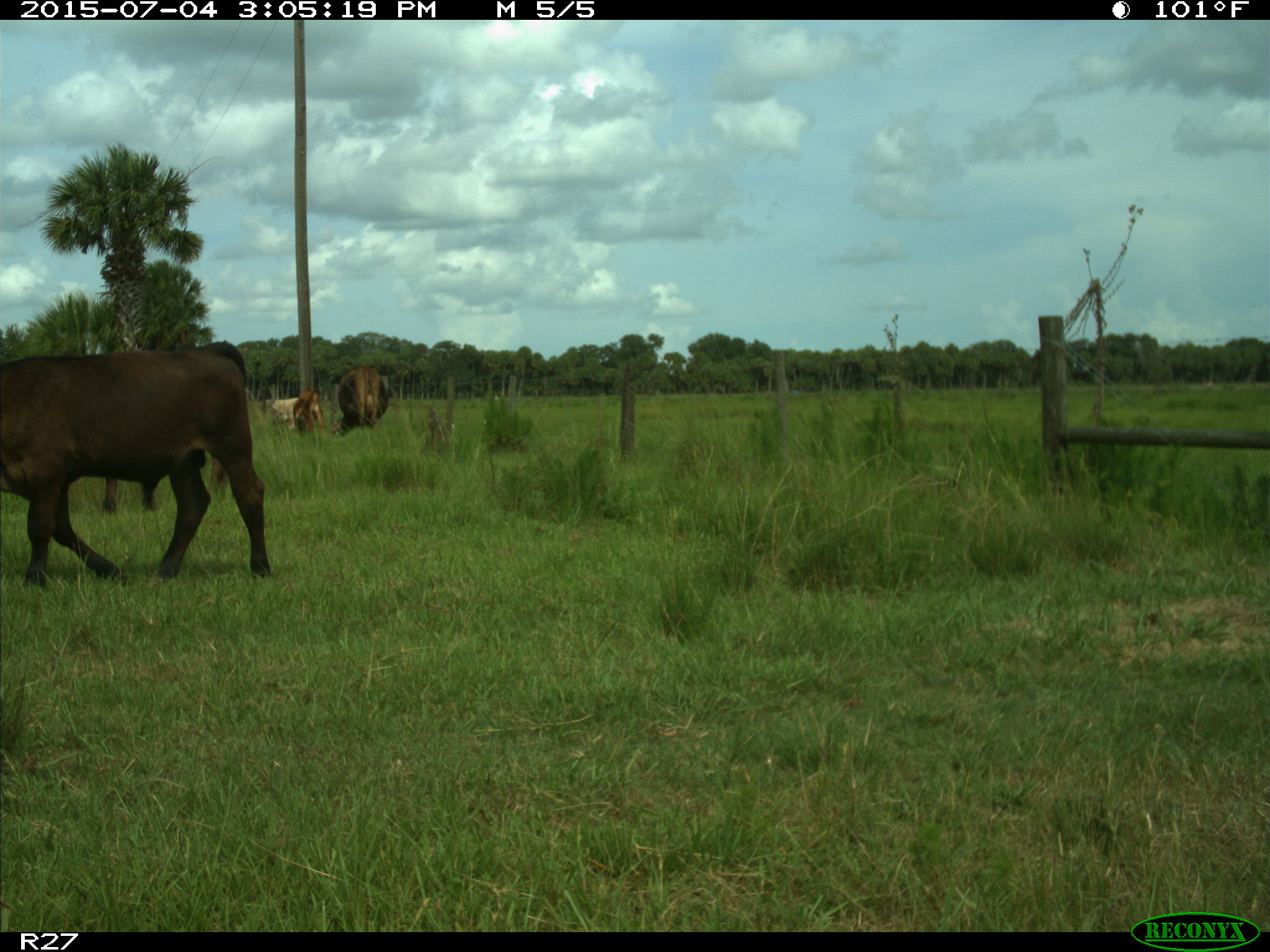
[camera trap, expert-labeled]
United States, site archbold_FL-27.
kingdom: Animalia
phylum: Chordata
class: Mammalia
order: Artiodactyla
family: Bovidae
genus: Bos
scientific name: Bos taurus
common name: domestic cow